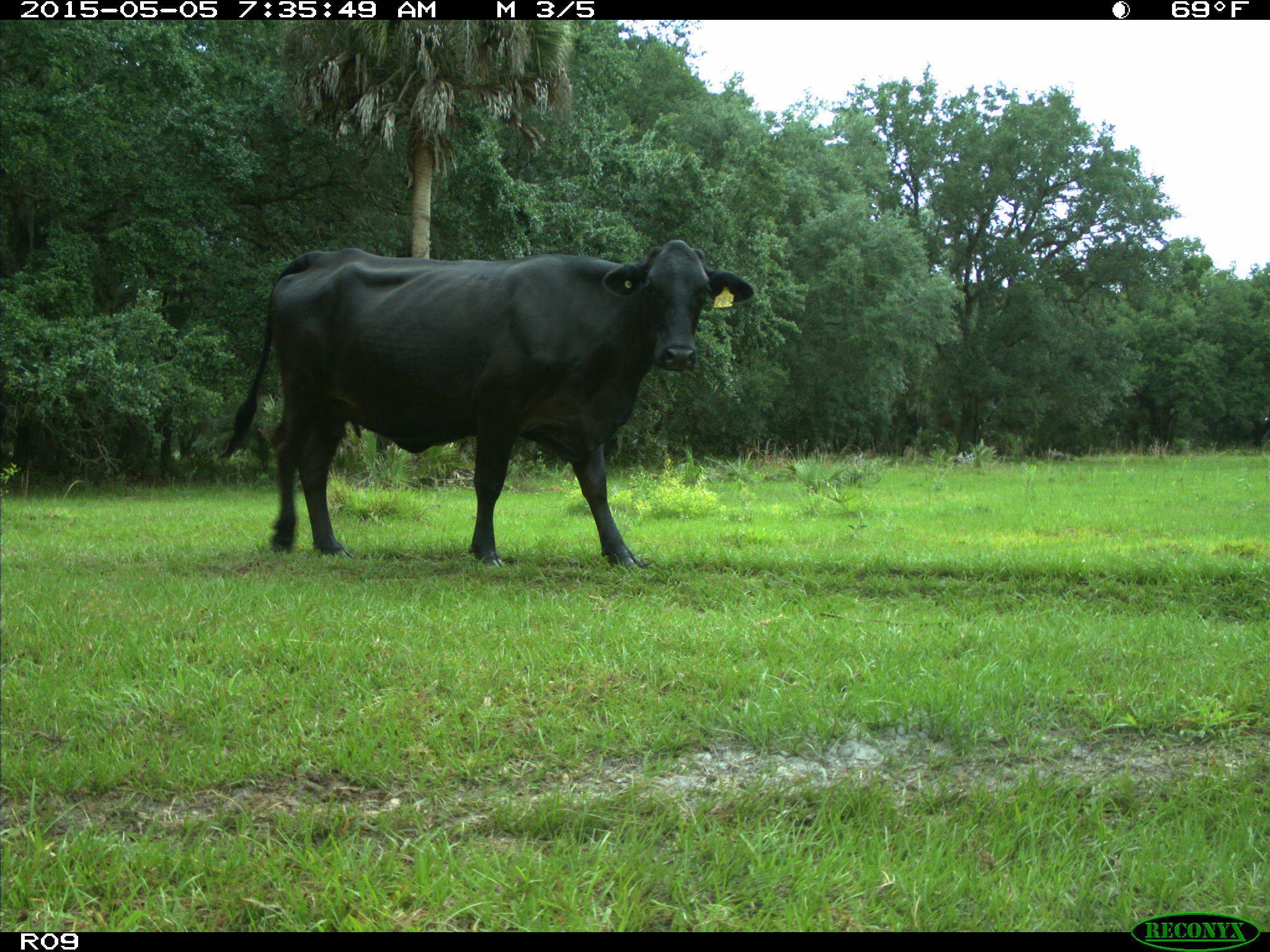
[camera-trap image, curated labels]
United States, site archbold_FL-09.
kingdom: Animalia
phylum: Chordata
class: Mammalia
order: Artiodactyla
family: Bovidae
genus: Bos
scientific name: Bos taurus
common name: domestic cow